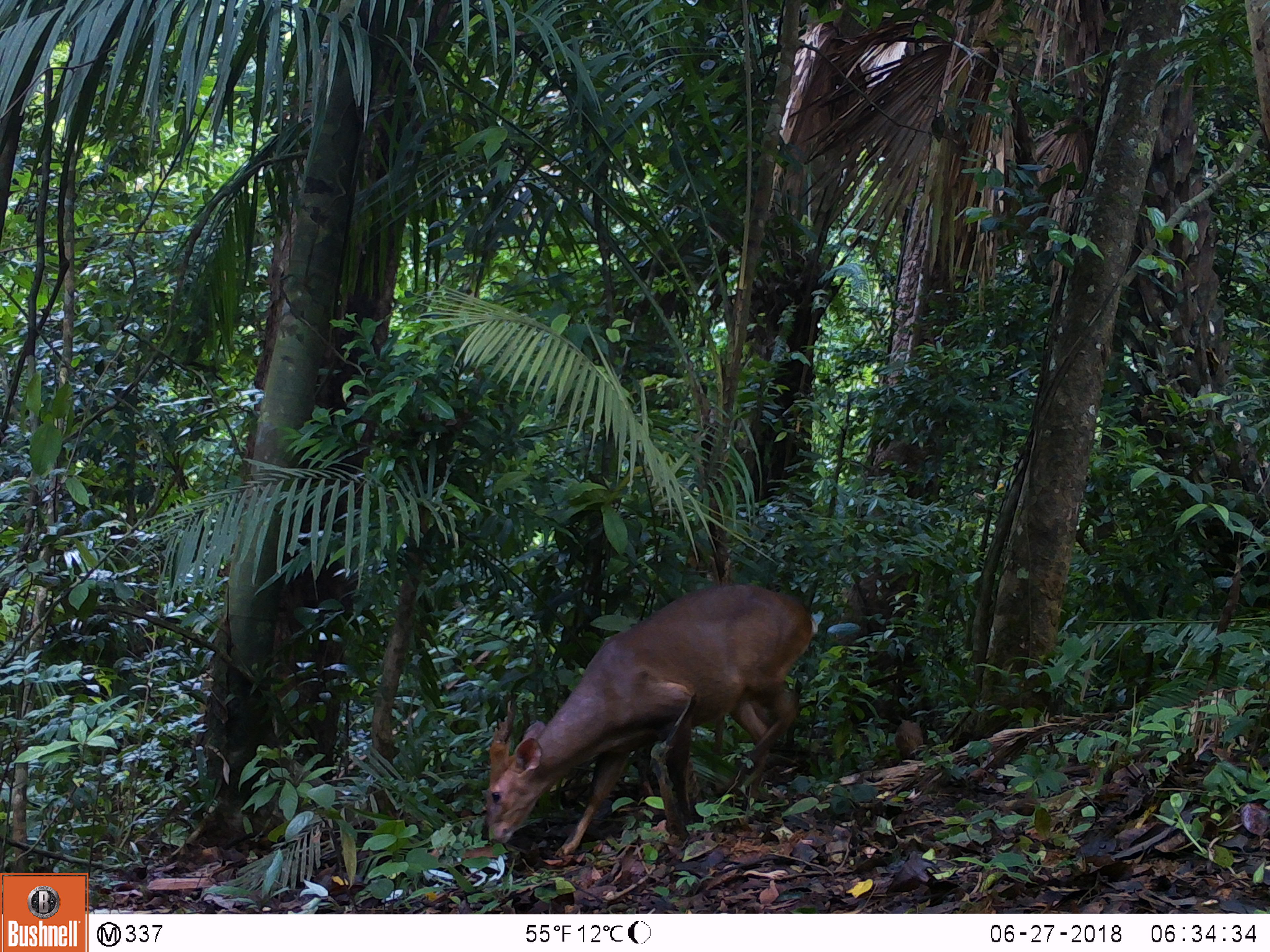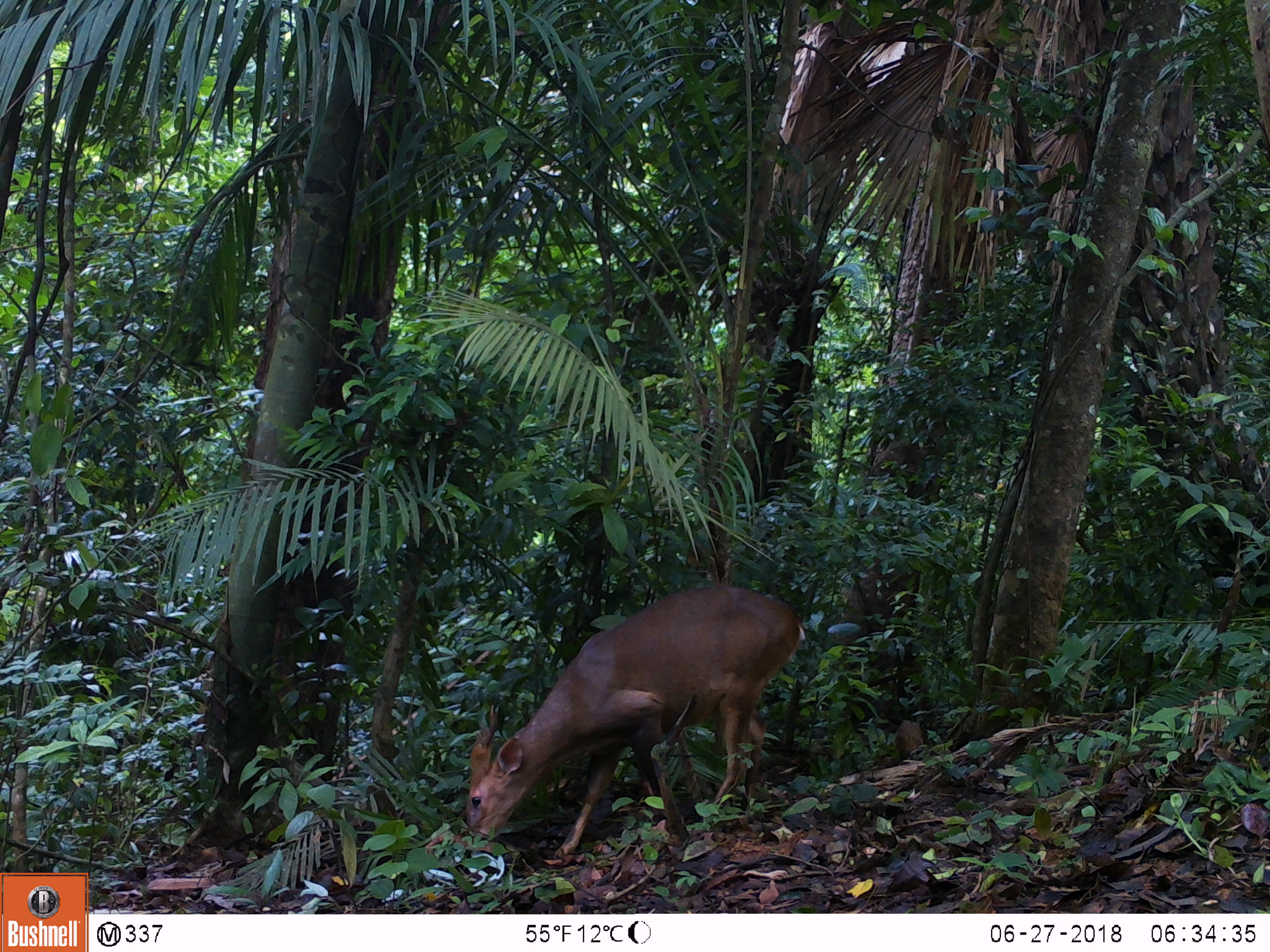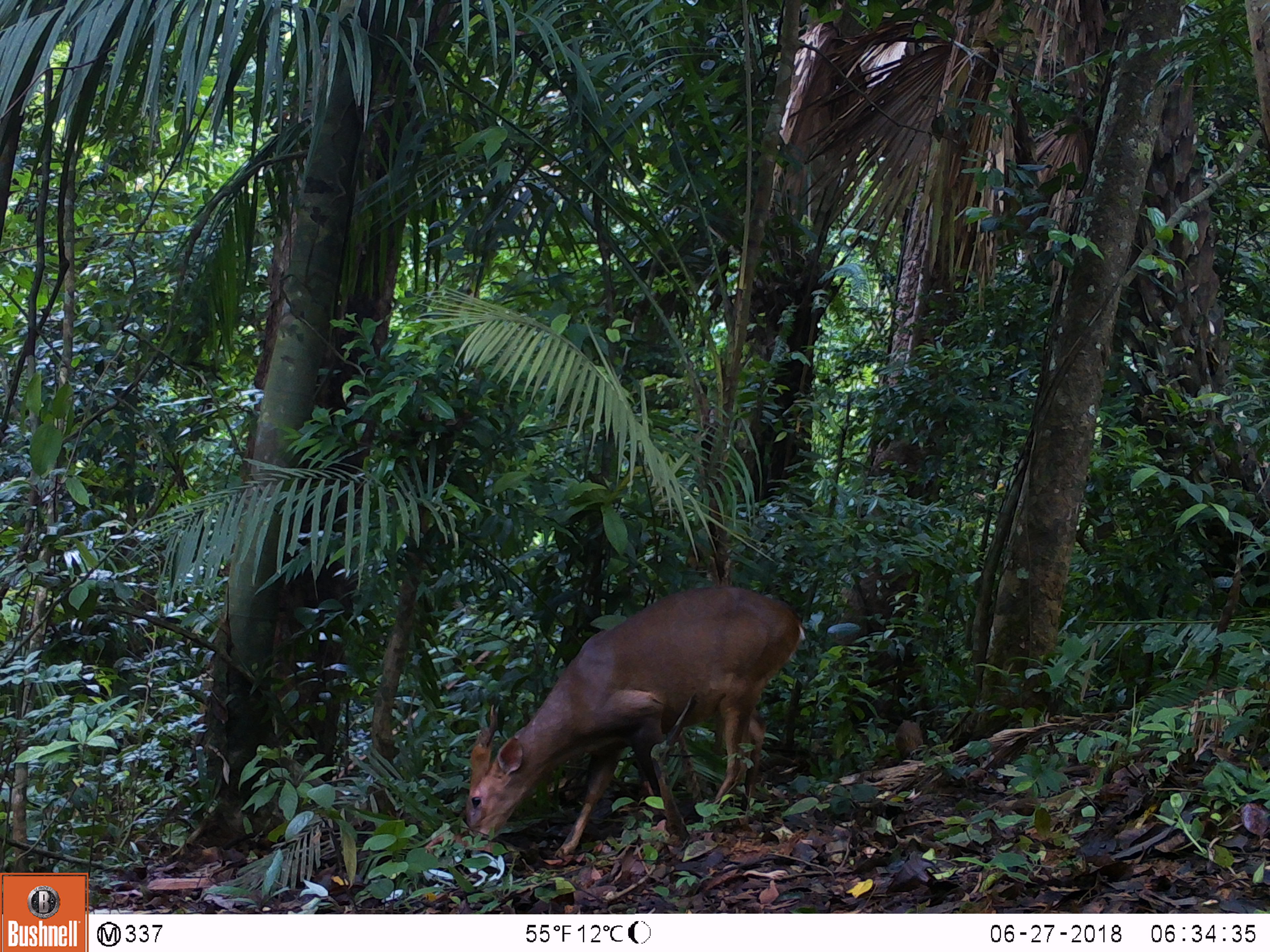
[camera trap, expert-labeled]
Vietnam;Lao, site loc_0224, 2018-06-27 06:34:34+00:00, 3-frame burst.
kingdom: Animalia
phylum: Chordata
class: Aves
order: Galliformes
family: Phasianidae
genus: Gallus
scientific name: Gallus gallus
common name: red junglefowl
Red junglefowl (Gallus gallus). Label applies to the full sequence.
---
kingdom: Animalia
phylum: Chordata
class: Mammalia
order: Artiodactyla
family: Cervidae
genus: Muntiacus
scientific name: Muntiacus vuquangensis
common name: large-antlered muntjac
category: large antlered muntjac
Large antlered muntjac (large-antlered muntjac) (Muntiacus vuquangensis). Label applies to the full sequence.